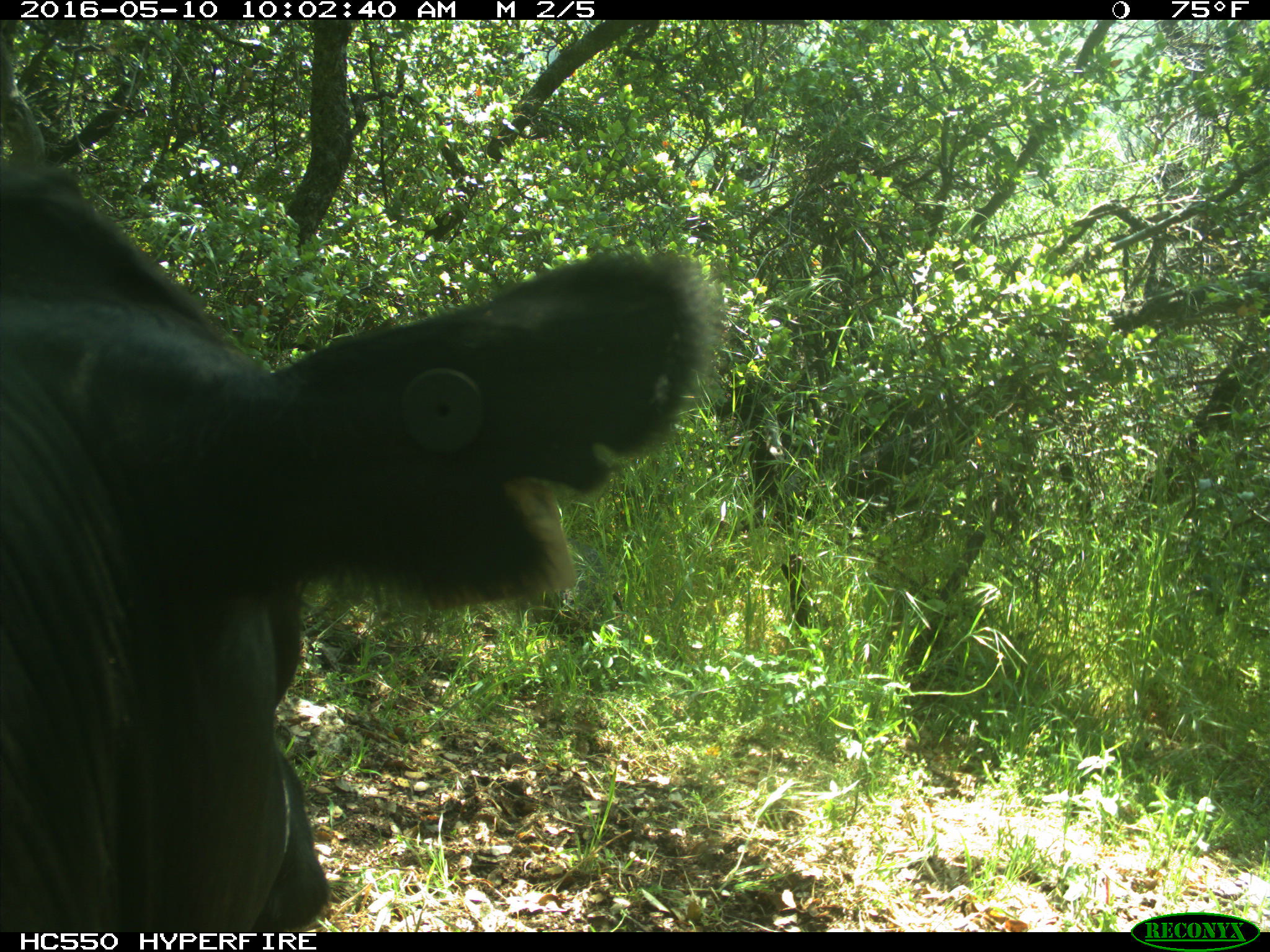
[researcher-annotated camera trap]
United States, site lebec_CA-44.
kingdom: Animalia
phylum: Chordata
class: Mammalia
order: Artiodactyla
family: Bovidae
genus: Bos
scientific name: Bos taurus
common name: domestic cow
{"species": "Bos taurus (domestic cow)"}